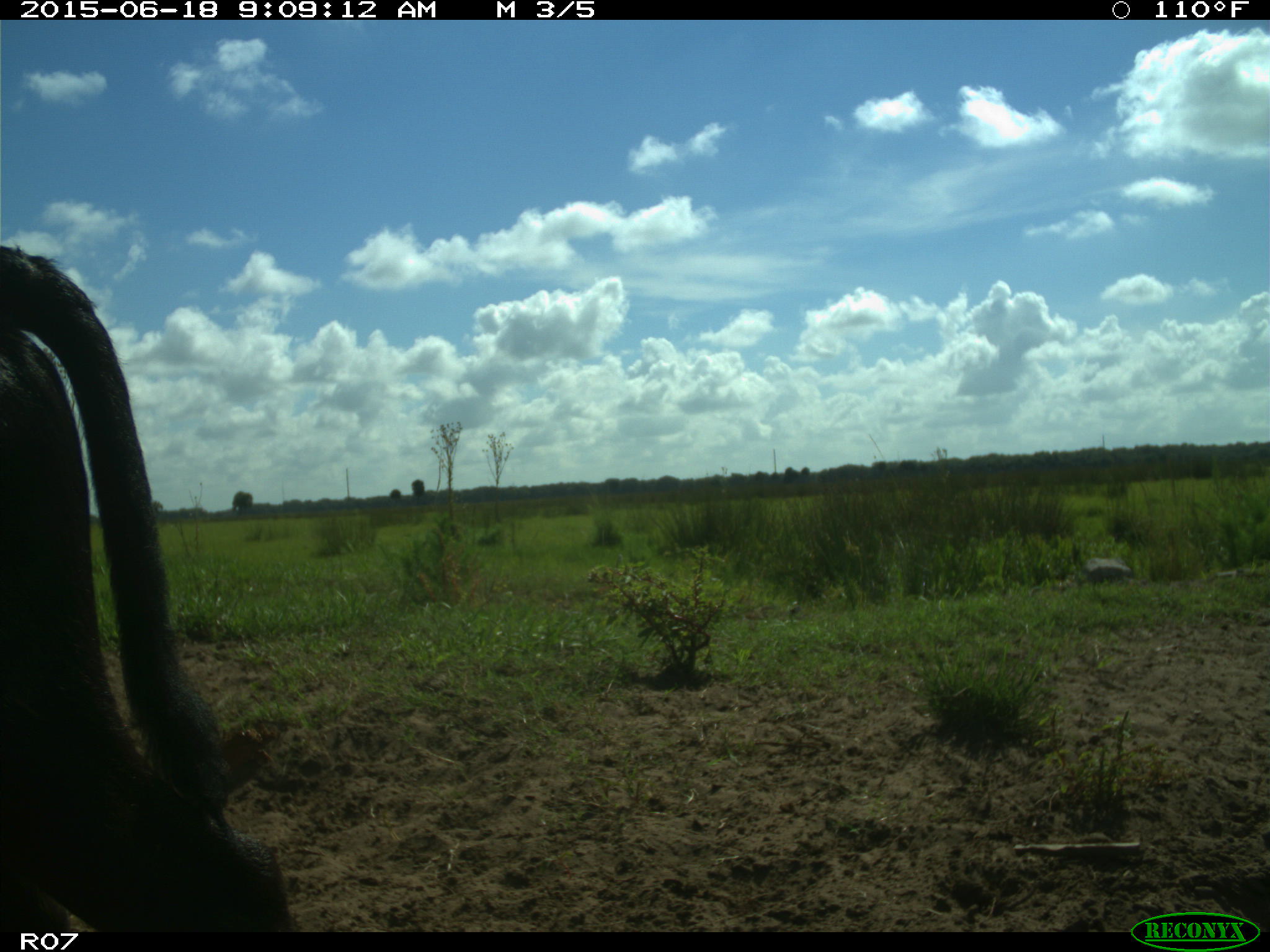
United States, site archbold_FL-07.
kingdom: Animalia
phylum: Chordata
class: Mammalia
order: Artiodactyla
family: Bovidae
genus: Bos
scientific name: Bos taurus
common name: domestic cow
Bos taurus (domestic cow).